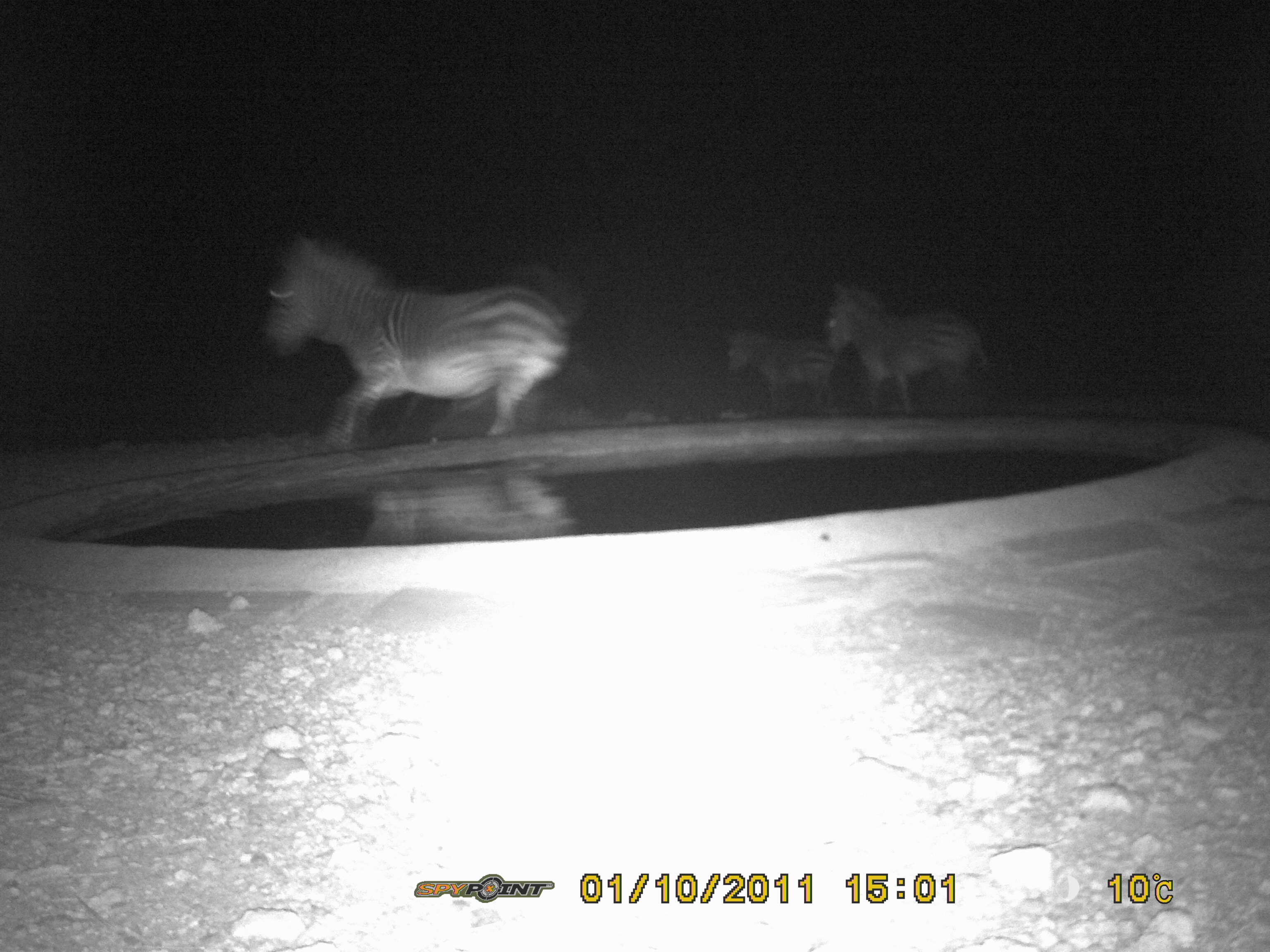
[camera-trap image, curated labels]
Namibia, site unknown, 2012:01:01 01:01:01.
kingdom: Animalia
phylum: Chordata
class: Mammalia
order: Perissodactyla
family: Equidae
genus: Equus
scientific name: Equus zebra hartmannae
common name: hartmann's mountain zebra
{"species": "Equus zebra hartmannae (hartmann's mountain zebra)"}